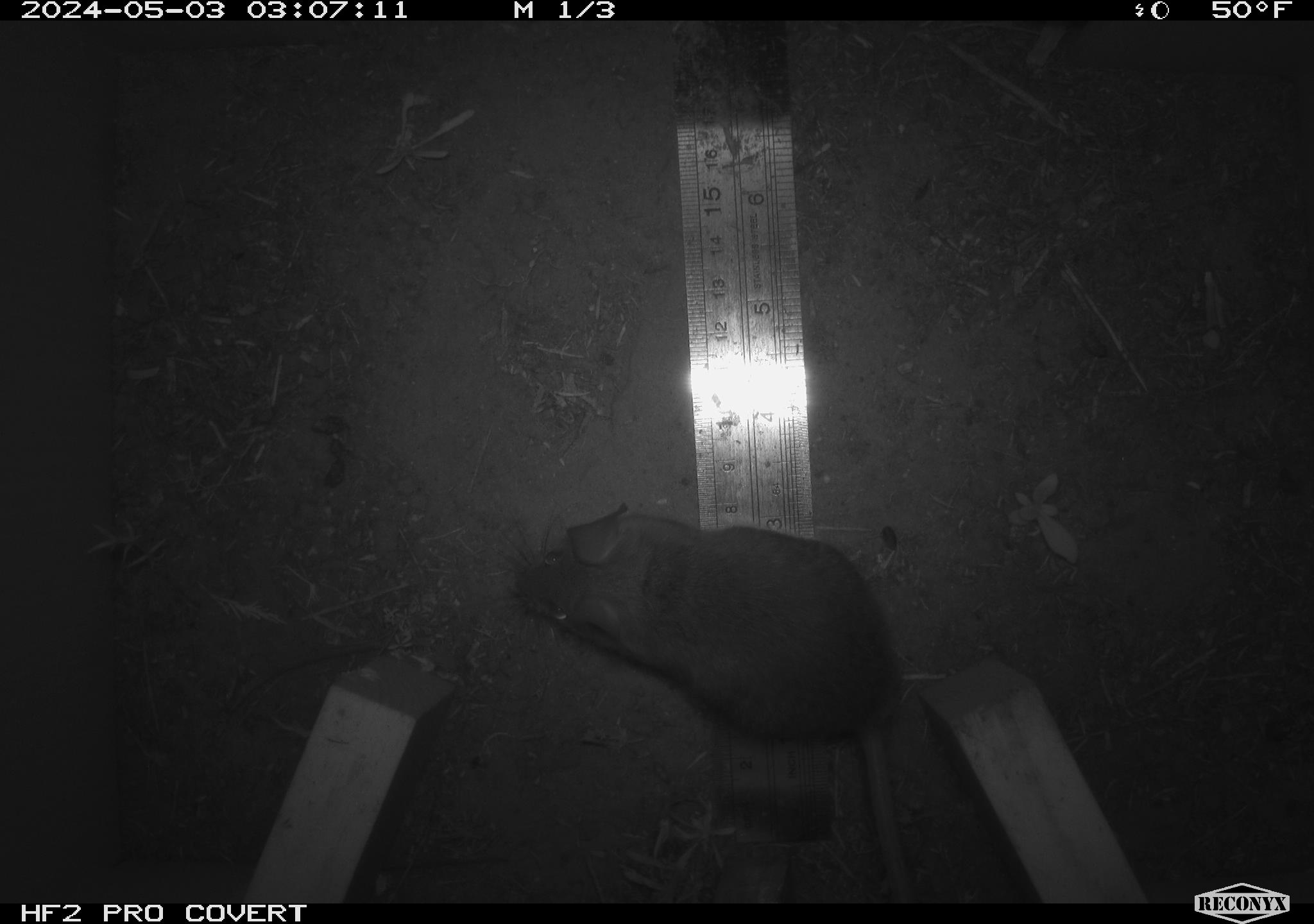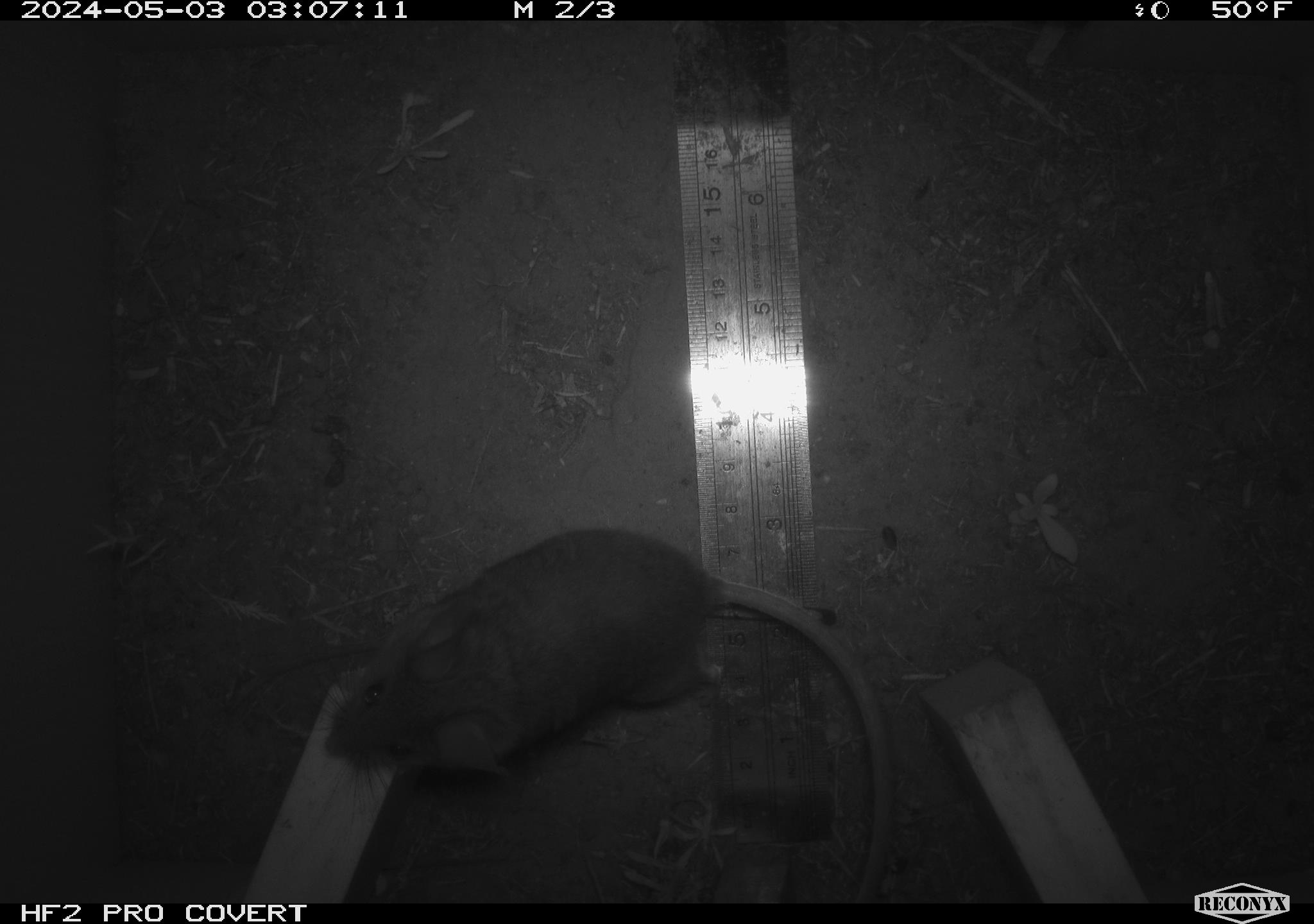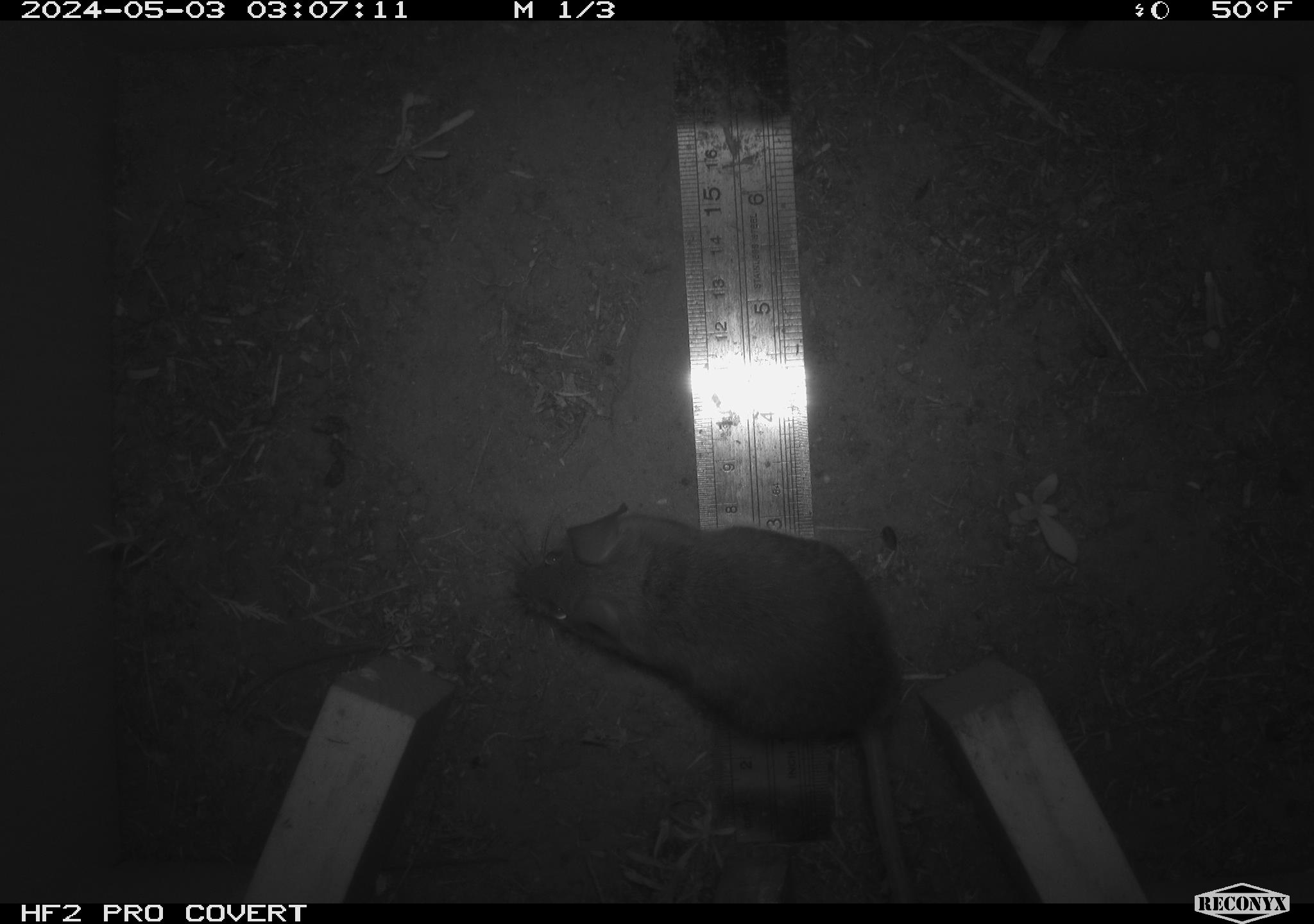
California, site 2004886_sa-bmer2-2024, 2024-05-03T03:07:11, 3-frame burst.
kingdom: Animalia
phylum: Chordata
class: Mammalia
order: Rodentia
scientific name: Rodentia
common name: mouse species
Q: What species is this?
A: Mouse species (Rodentia).